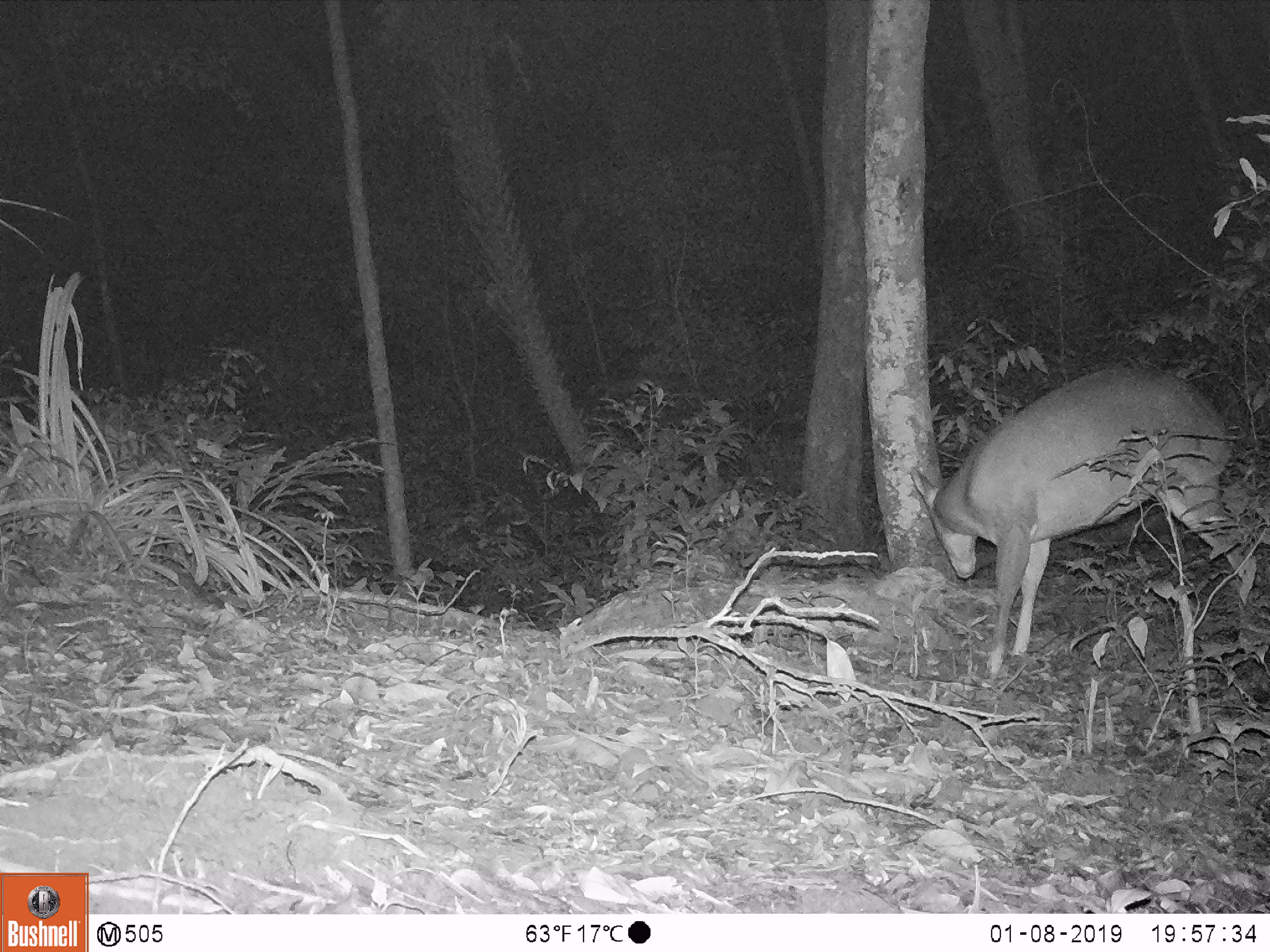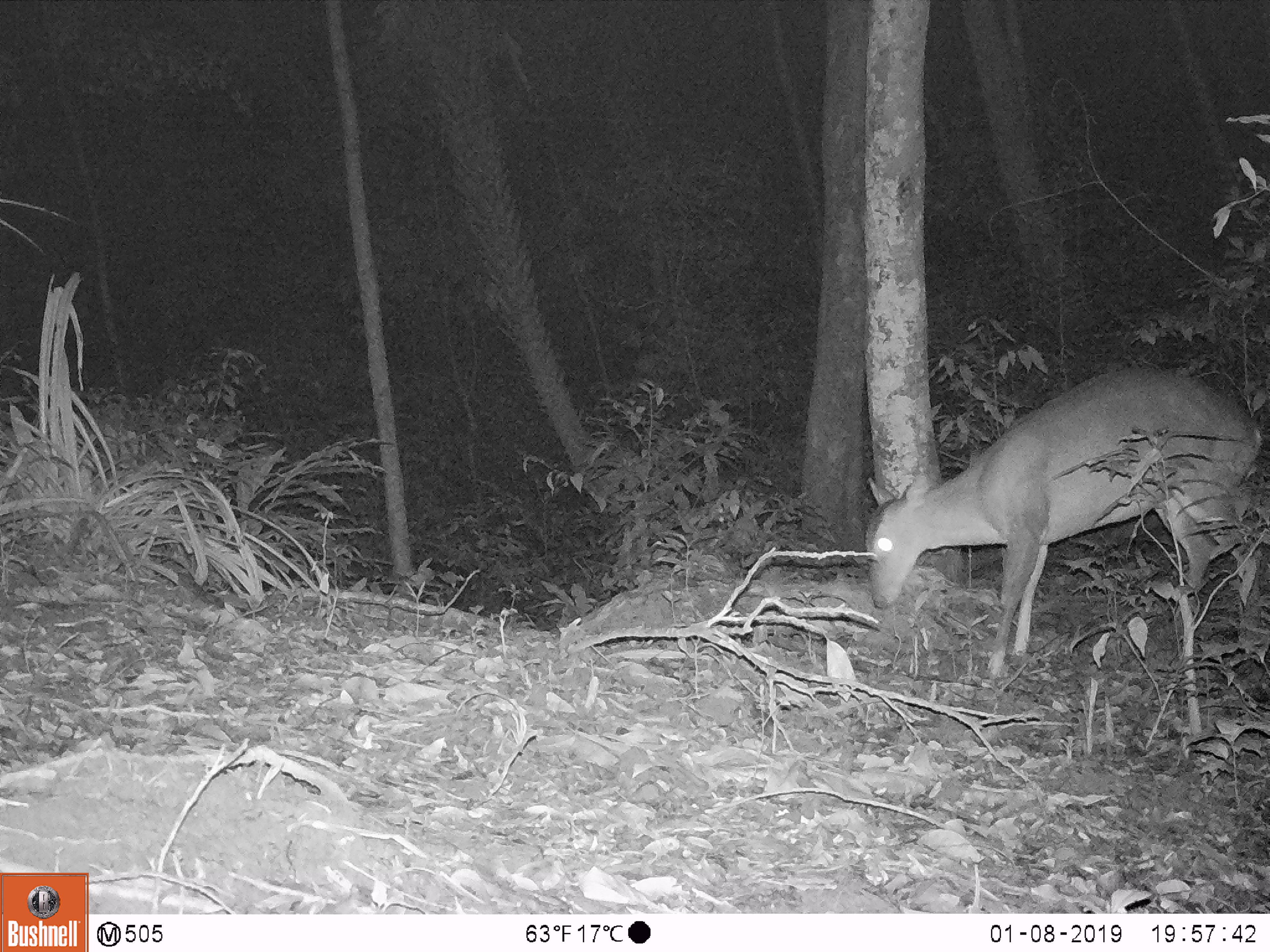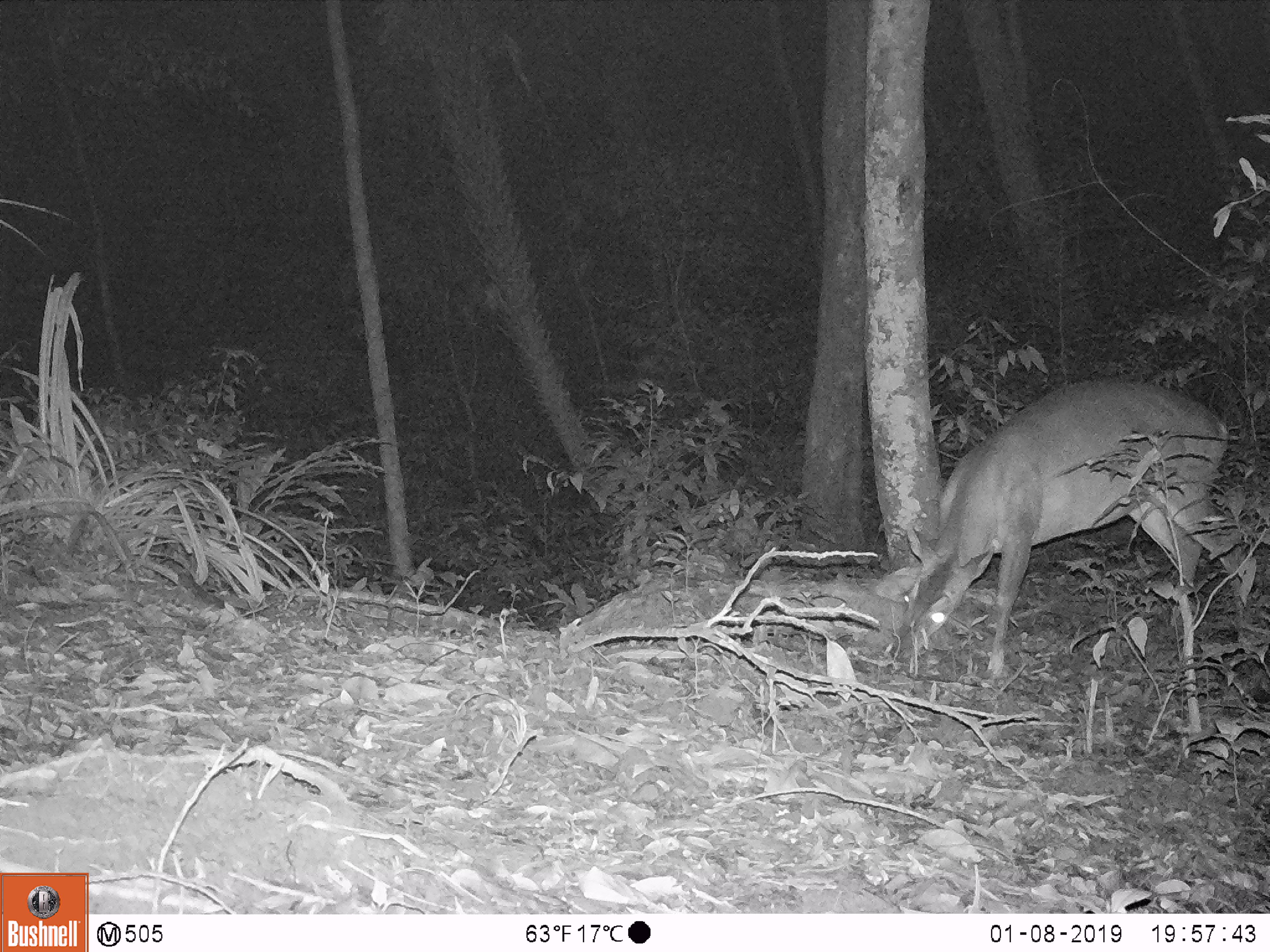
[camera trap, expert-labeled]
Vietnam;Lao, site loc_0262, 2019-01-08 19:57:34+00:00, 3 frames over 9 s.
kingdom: Animalia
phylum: Chordata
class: Mammalia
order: Artiodactyla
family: Cervidae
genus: Muntiacus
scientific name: Muntiacus vuquangensis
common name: large-antlered muntjac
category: large antlered muntjac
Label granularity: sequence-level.